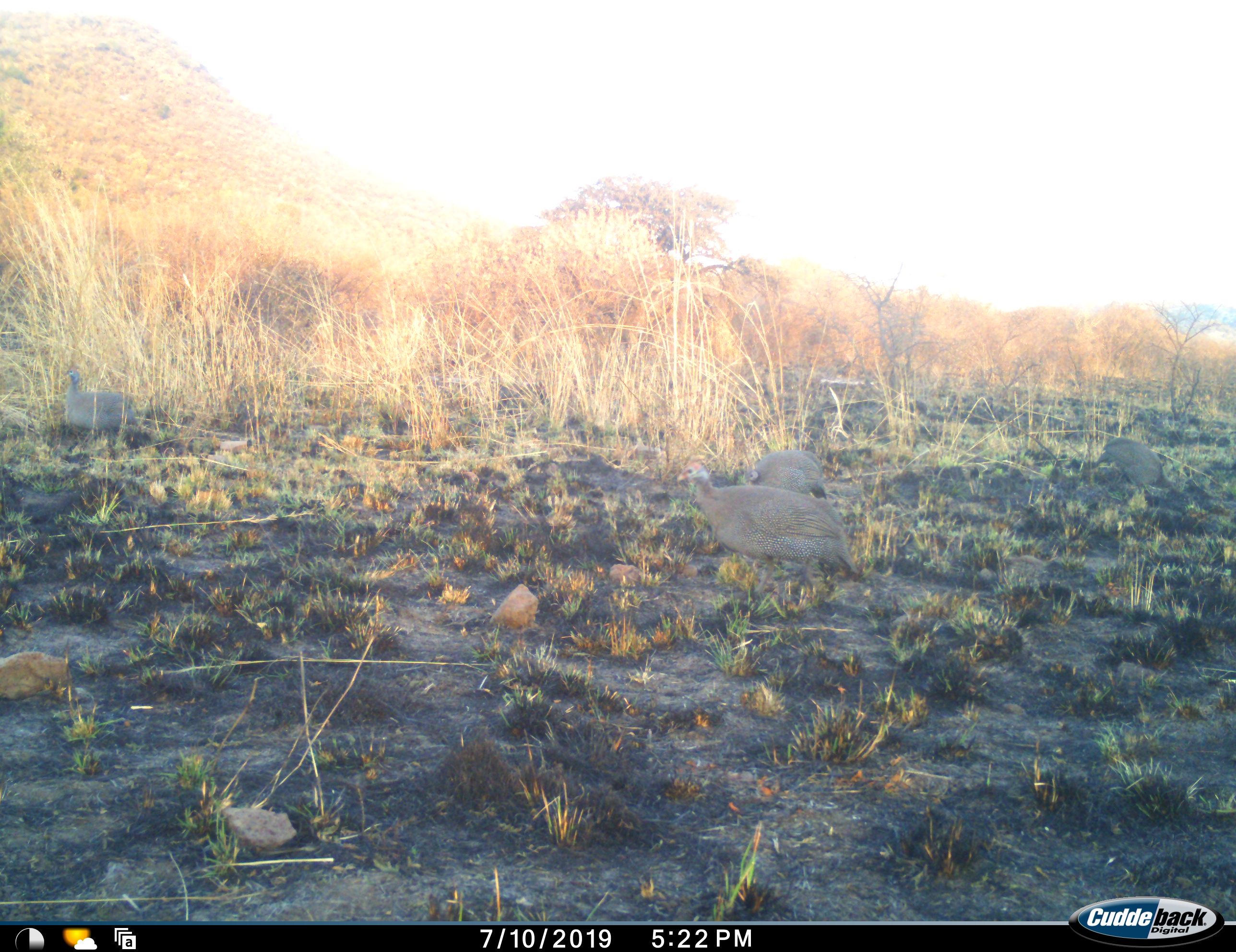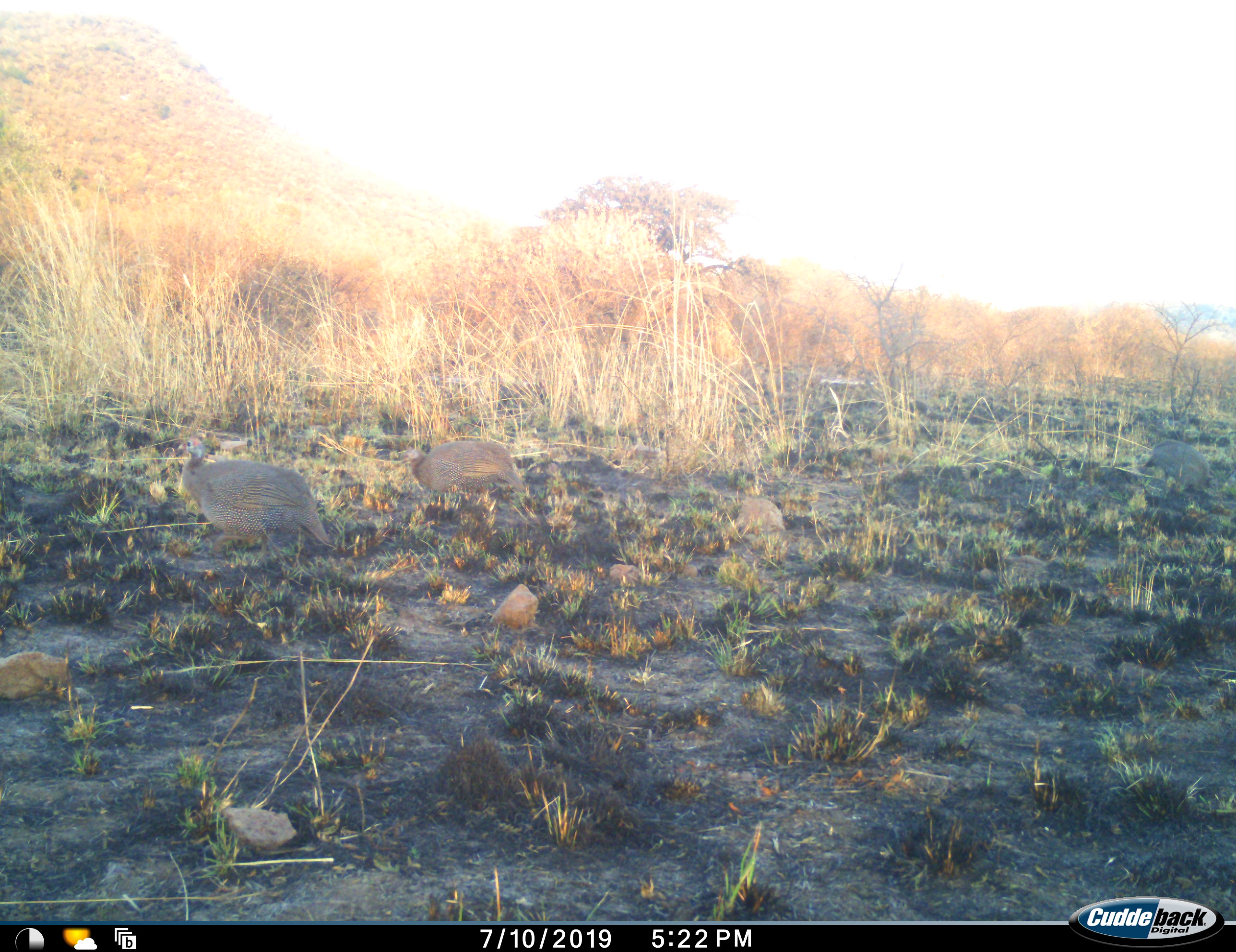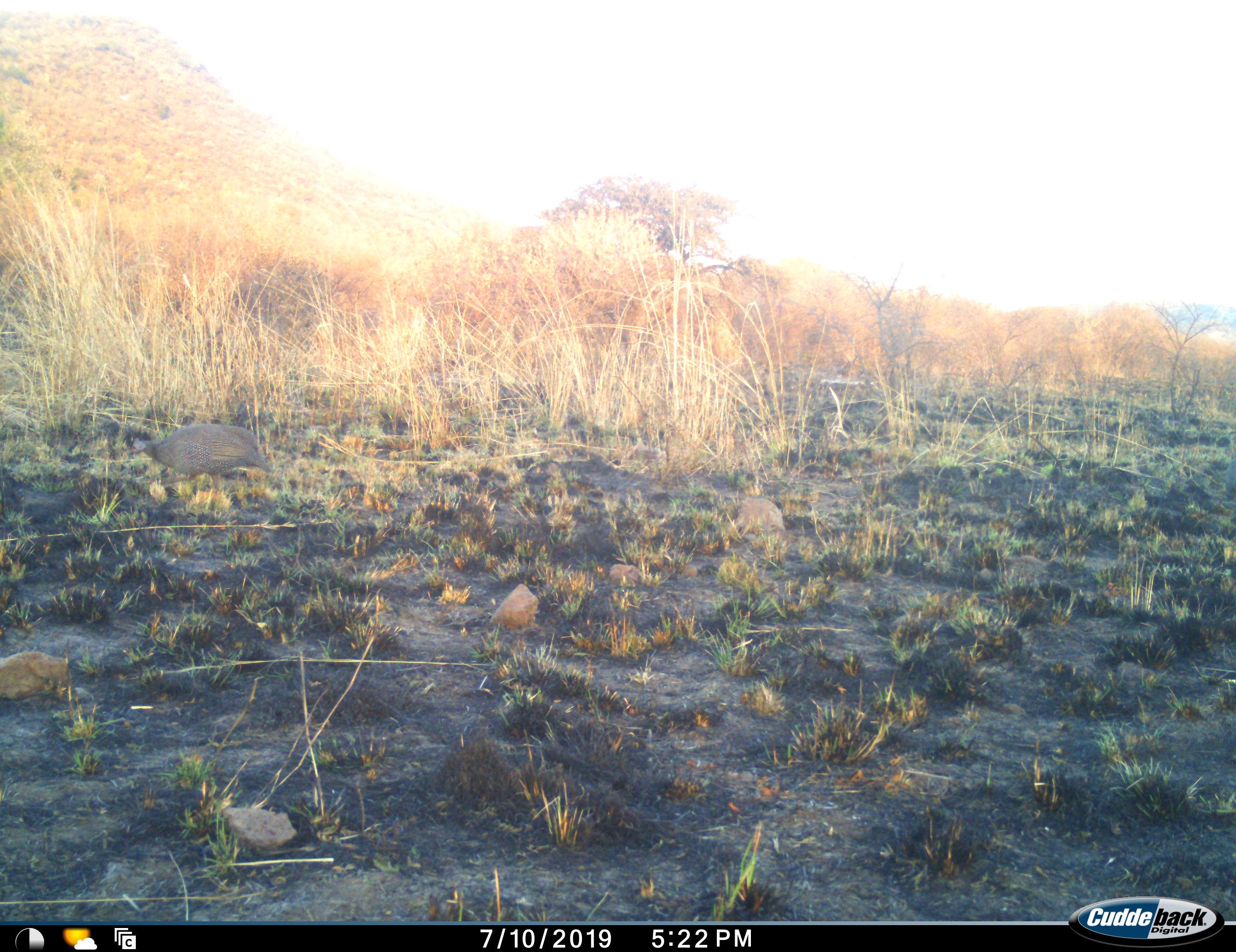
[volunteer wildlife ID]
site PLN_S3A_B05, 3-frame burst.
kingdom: Animalia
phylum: Chordata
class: Aves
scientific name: Aves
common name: bird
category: birdother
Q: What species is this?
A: Birdother (bird) (Aves).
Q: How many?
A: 4.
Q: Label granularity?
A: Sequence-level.